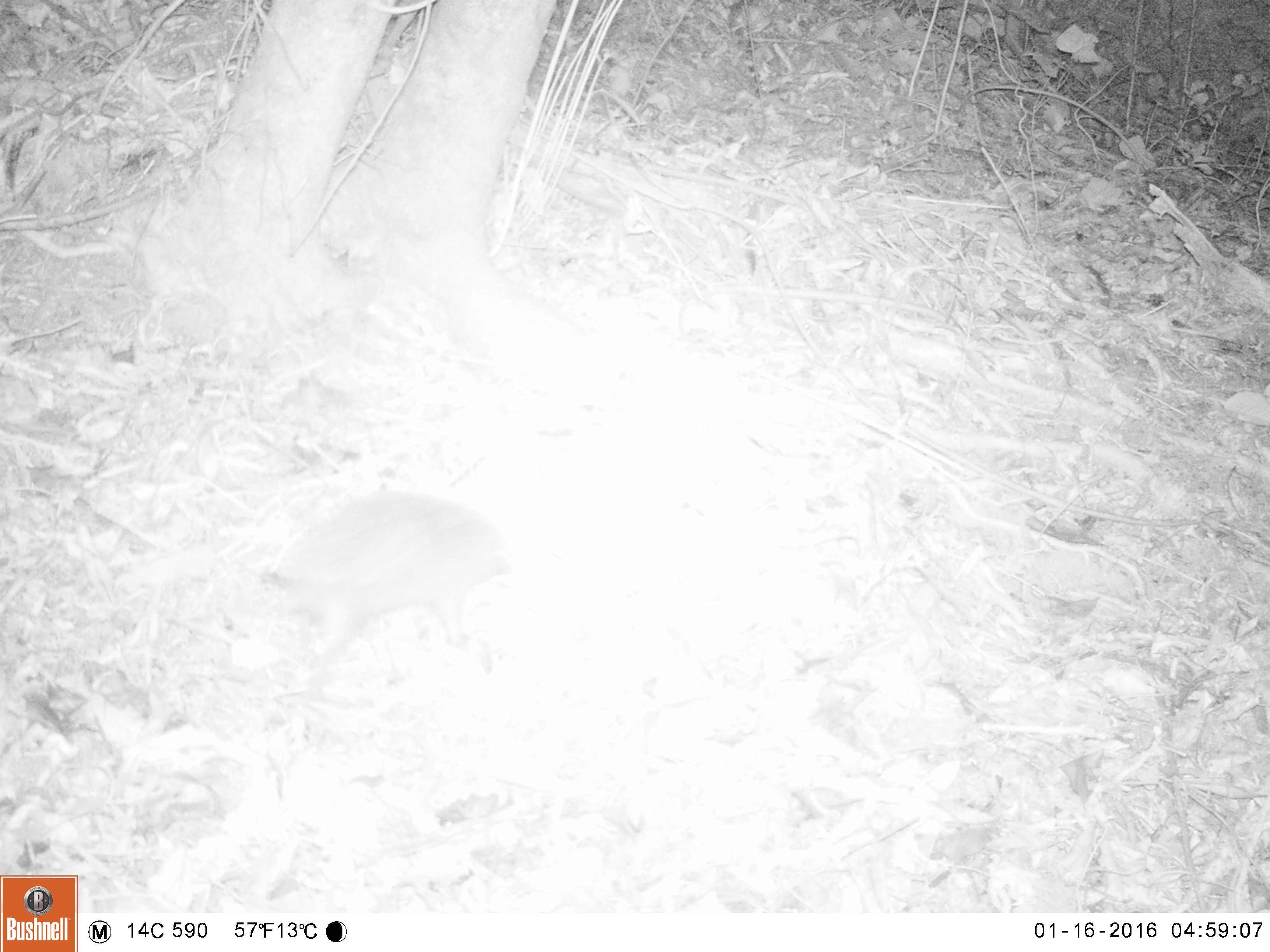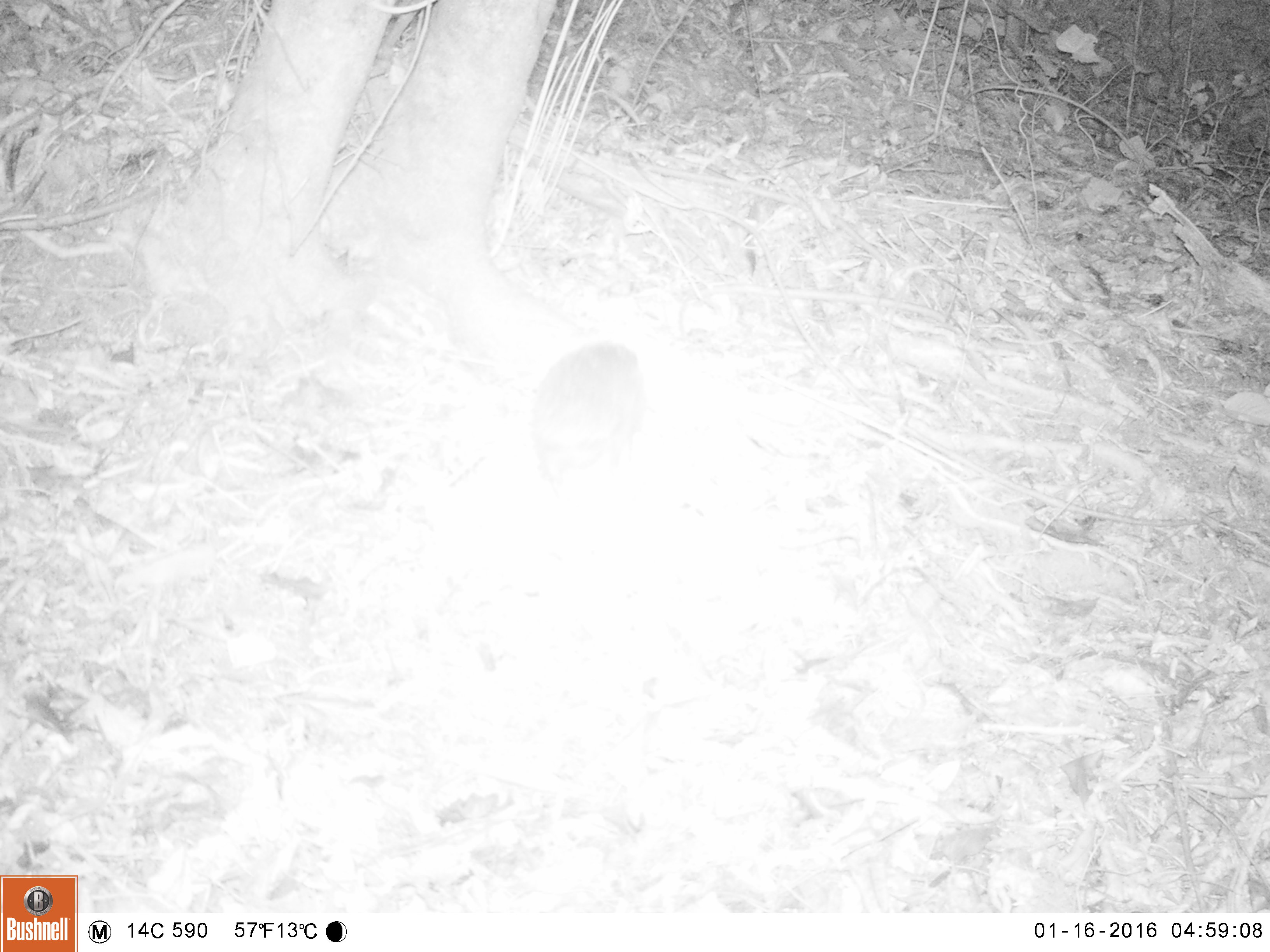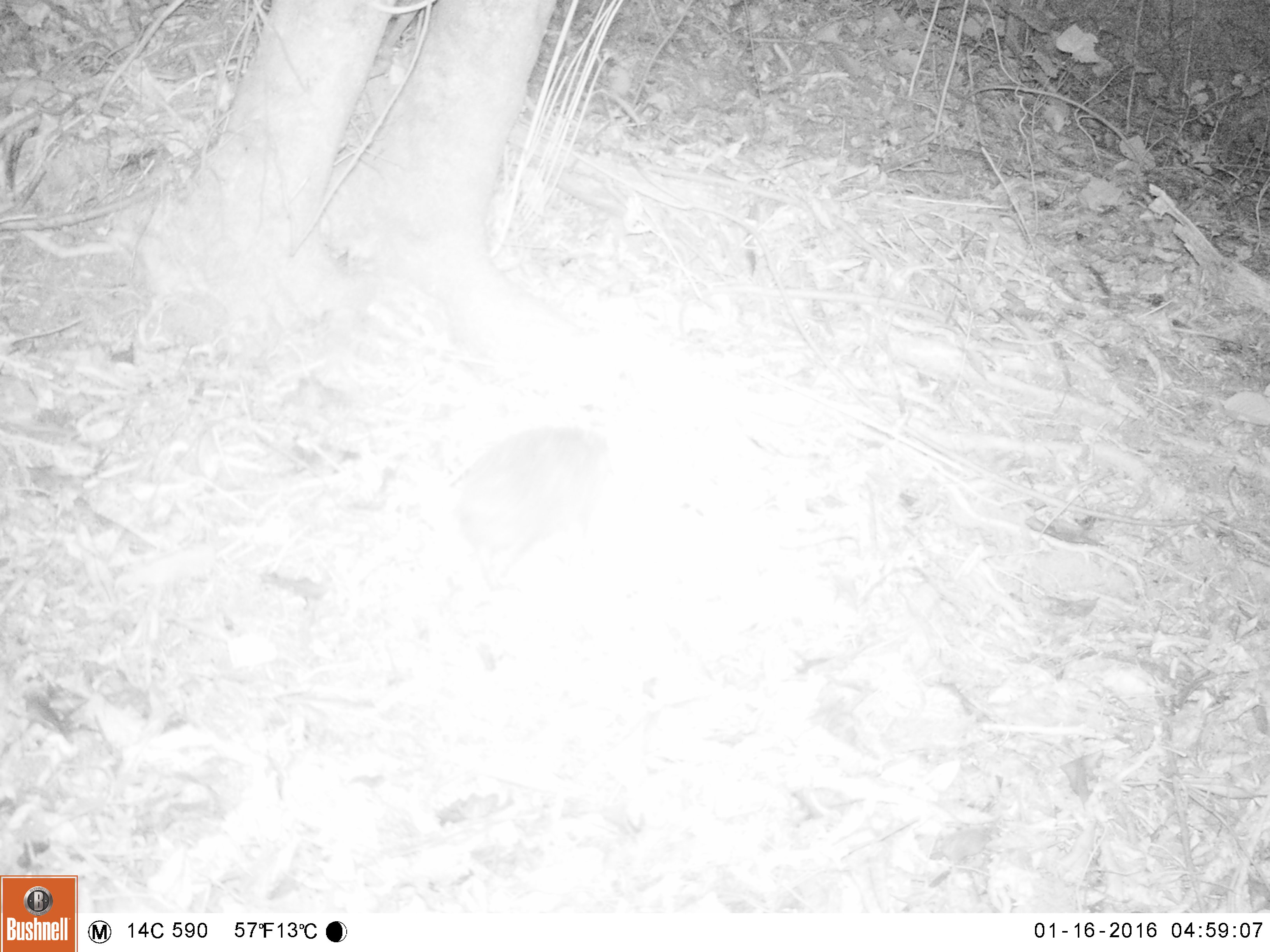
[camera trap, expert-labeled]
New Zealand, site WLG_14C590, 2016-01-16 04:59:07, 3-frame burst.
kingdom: Animalia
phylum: Chordata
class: Mammalia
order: Eulipotyphla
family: Erinaceidae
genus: Erinaceus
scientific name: Erinaceus europaeus europaeus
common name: european hedgehog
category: hedgehog